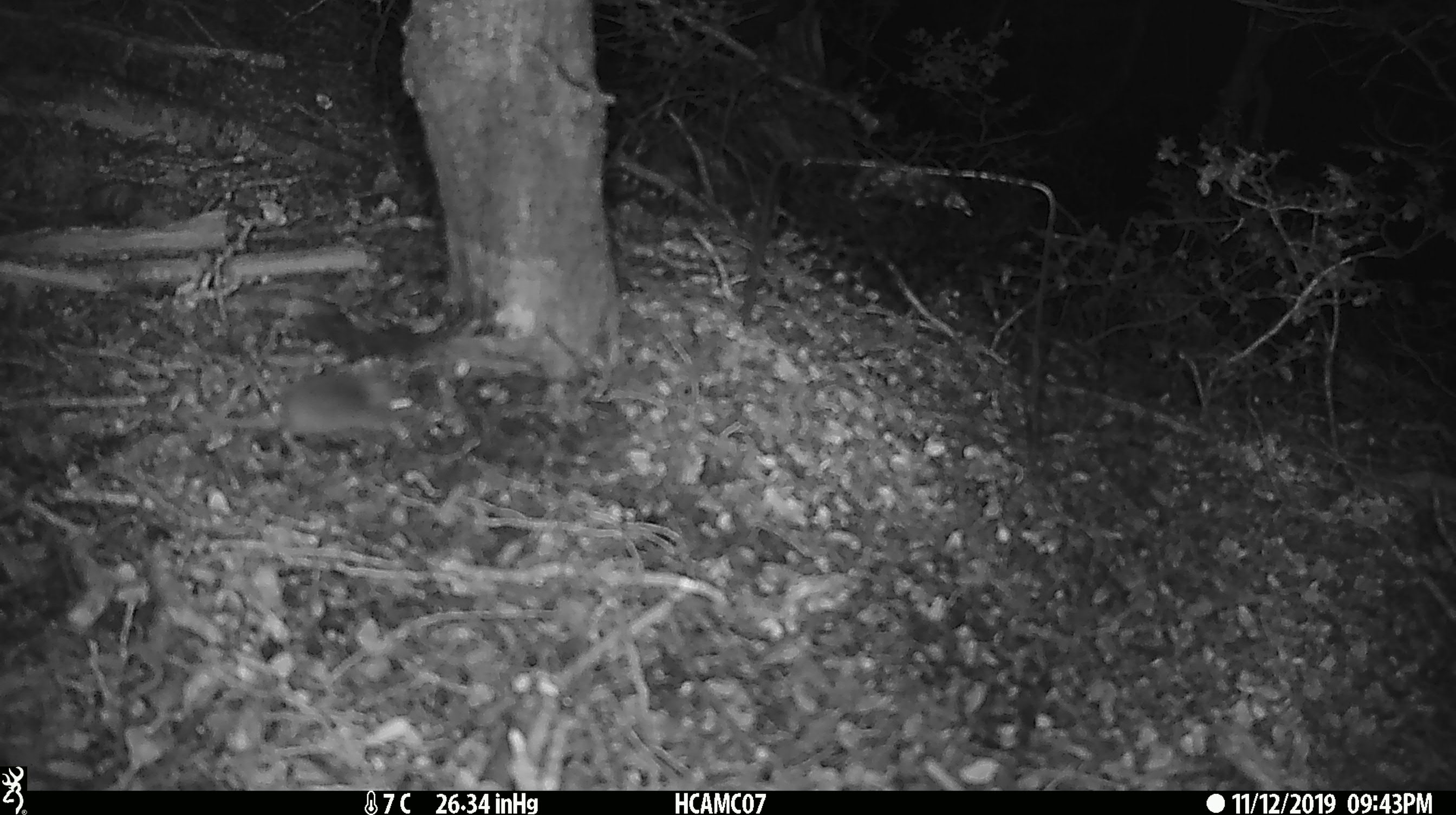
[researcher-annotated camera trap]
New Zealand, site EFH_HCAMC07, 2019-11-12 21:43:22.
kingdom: Animalia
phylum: Chordata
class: Mammalia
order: Rodentia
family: Muridae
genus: Mus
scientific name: Mus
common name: mouse